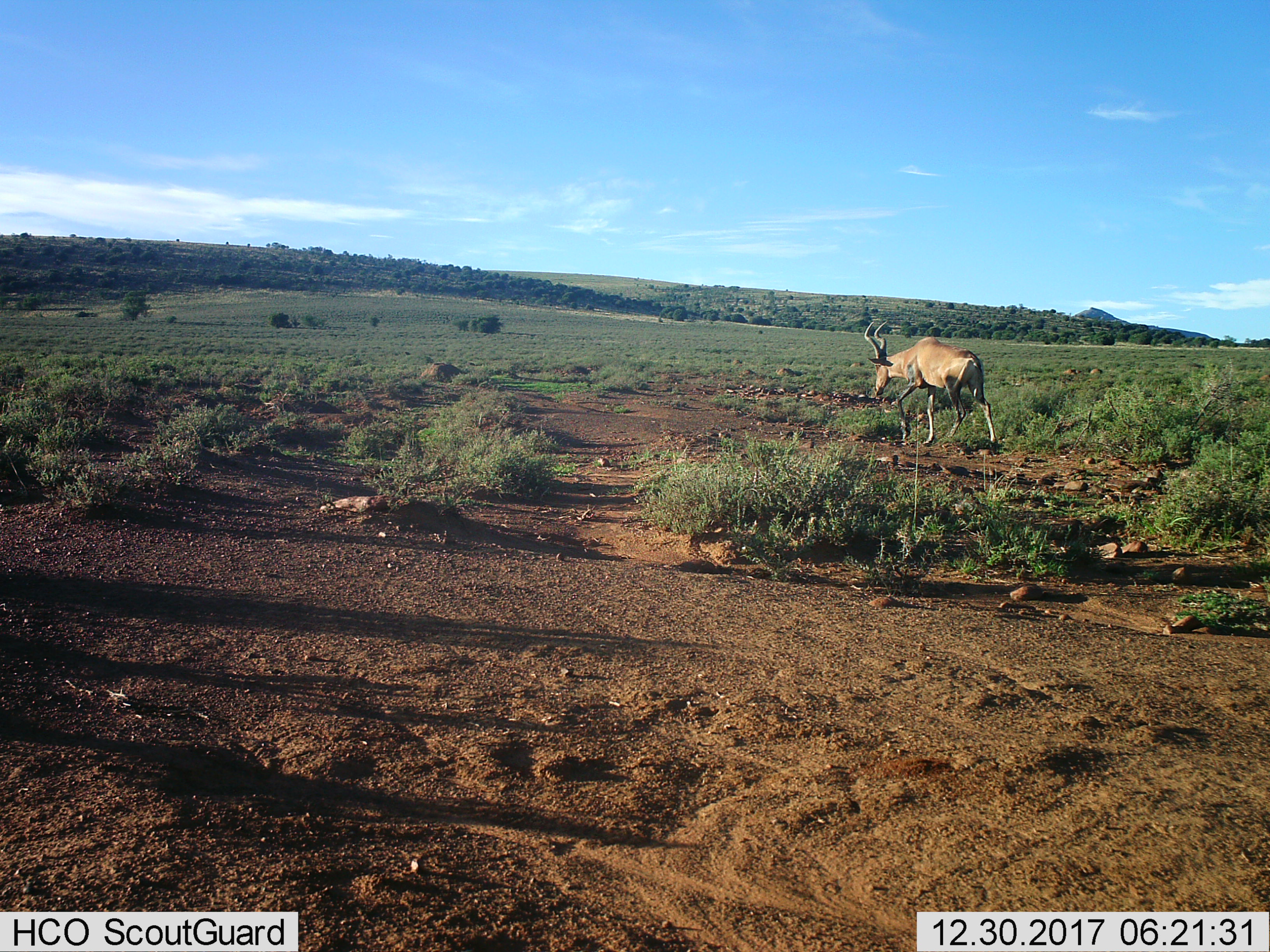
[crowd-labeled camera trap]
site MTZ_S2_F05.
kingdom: Animalia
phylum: Chordata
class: Mammalia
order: Artiodactyla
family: Bovidae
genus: Alcelaphus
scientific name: Alcelaphus buselaphus caama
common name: red hartebeest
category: hartebeestred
Hartebeestred (red hartebeest) (Alcelaphus buselaphus caama), count 1. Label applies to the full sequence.